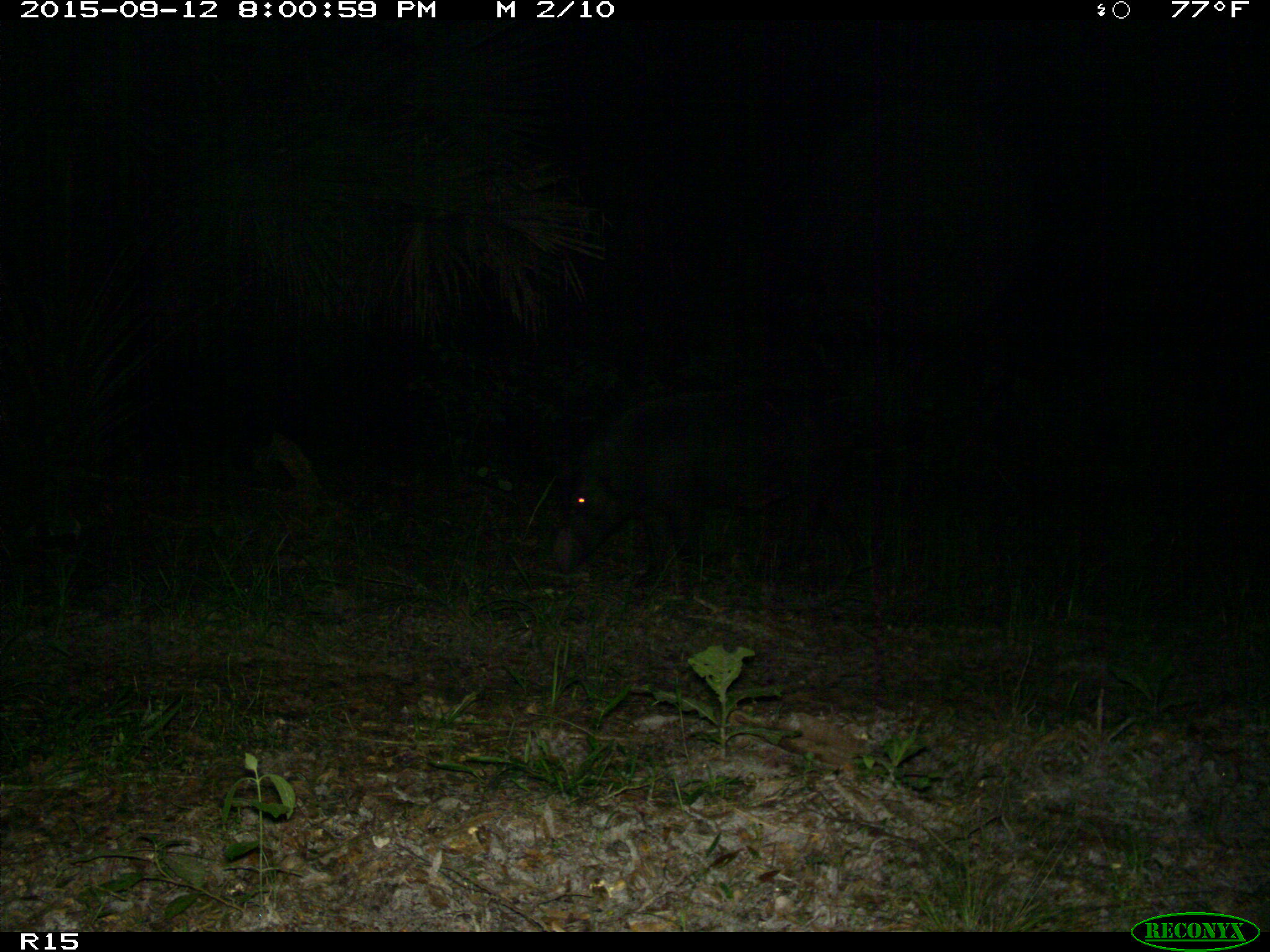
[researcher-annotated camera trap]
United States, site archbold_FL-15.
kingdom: Animalia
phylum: Chordata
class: Mammalia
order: Artiodactyla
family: Suidae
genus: Sus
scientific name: Sus scrofa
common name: wild boar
Sus scrofa (wild boar).